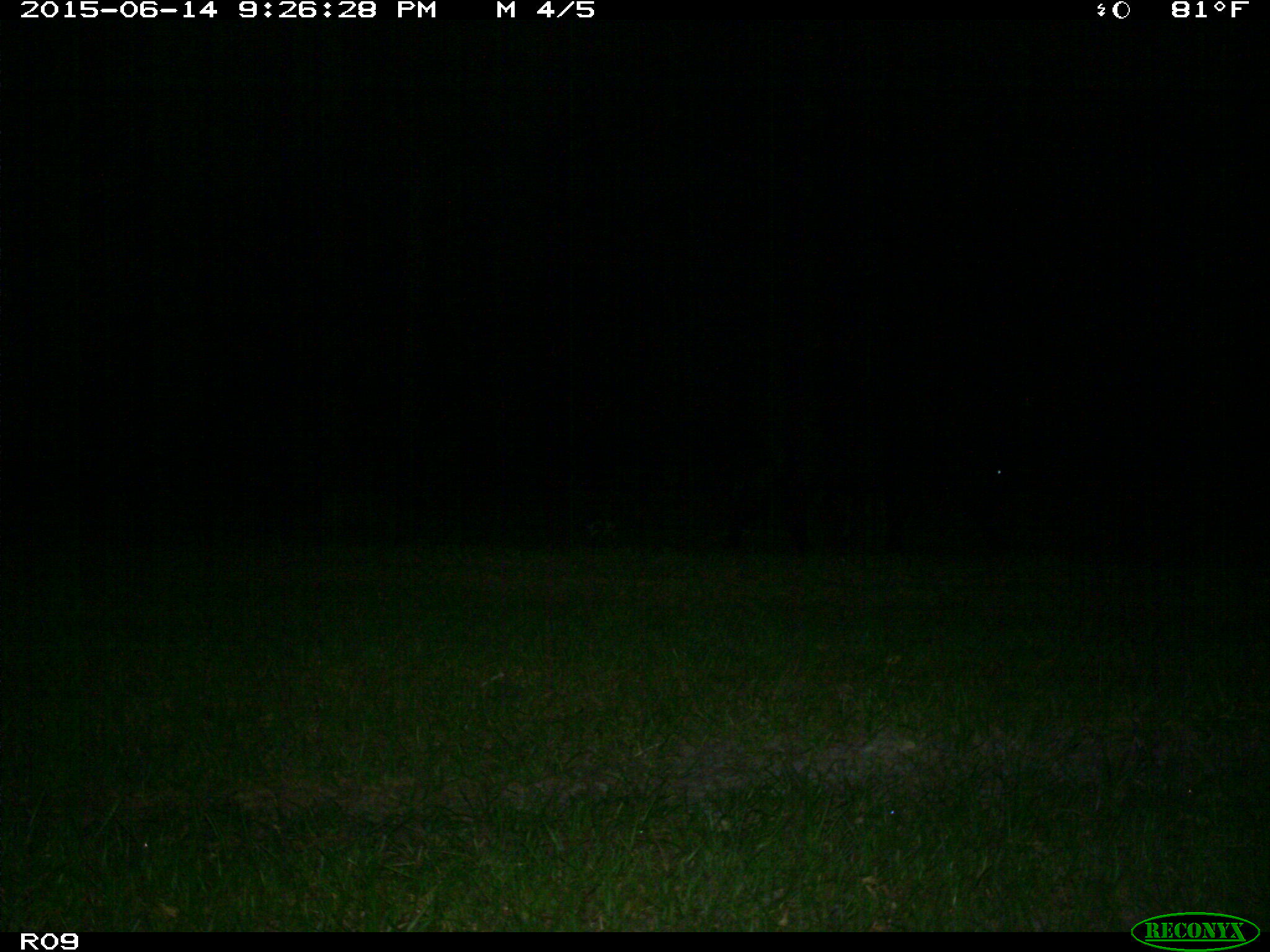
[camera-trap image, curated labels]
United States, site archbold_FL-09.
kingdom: Animalia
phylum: Chordata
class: Mammalia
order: Artiodactyla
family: Bovidae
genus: Bos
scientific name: Bos taurus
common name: domestic cow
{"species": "Bos taurus (domestic cow)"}